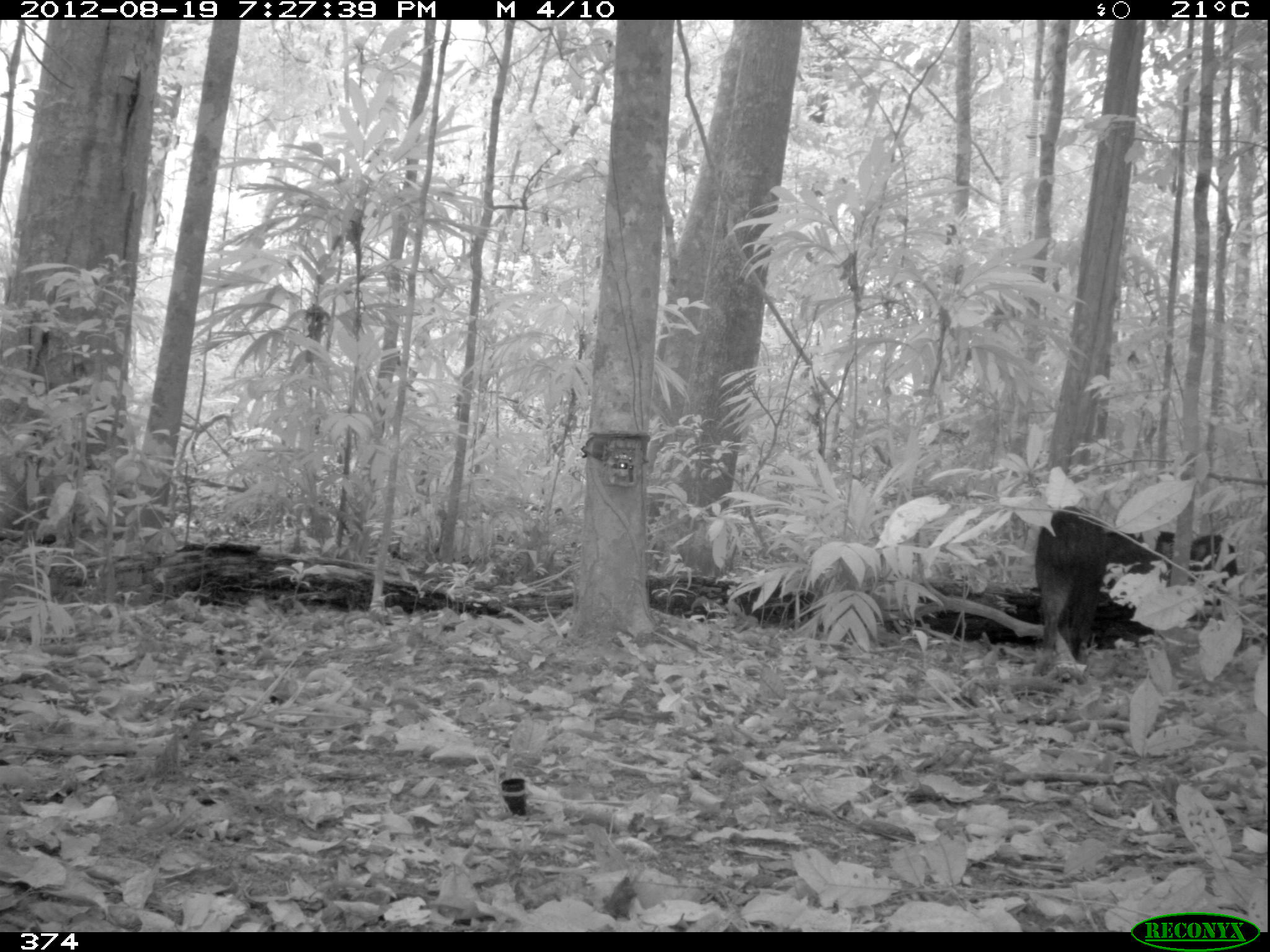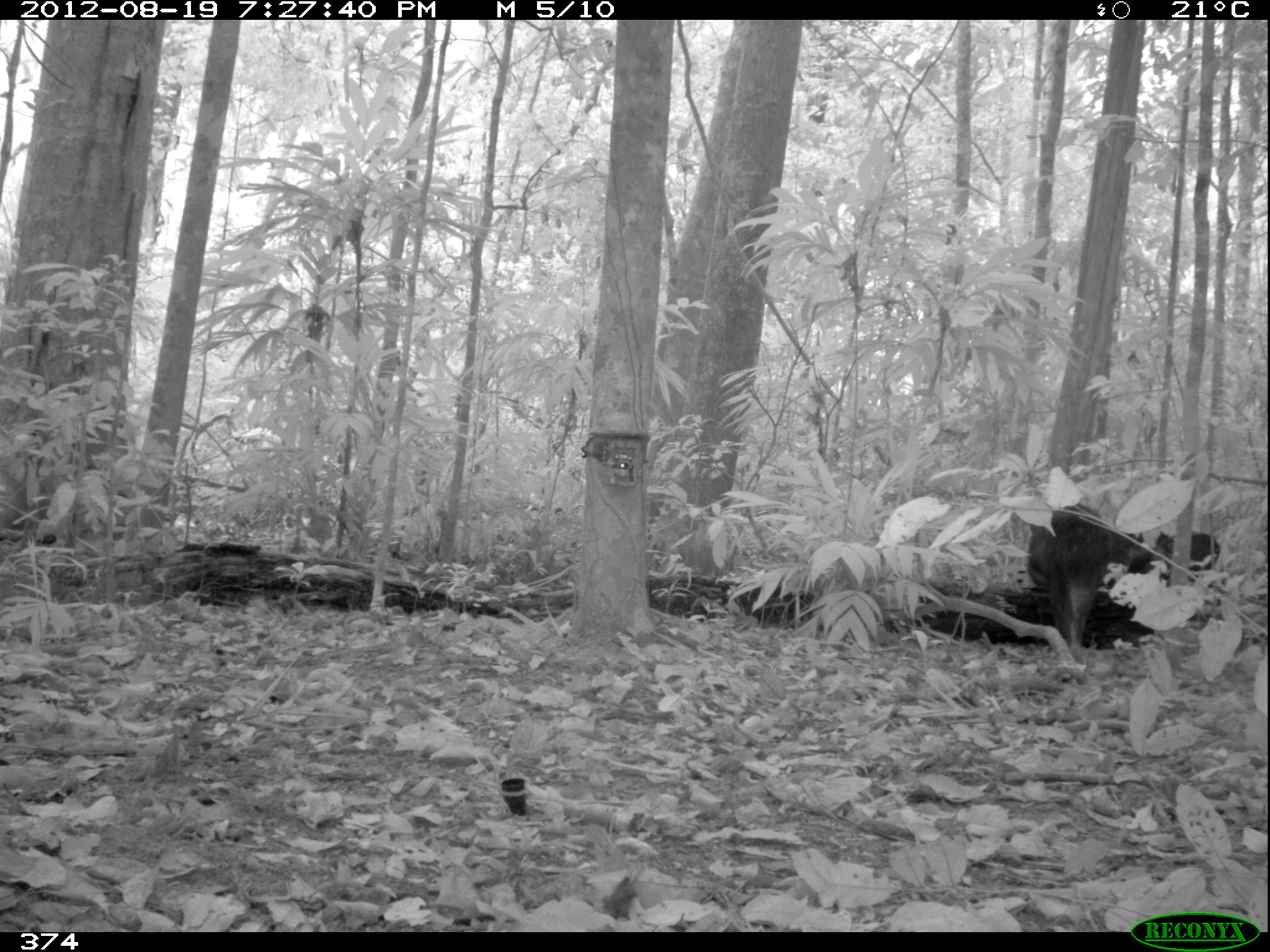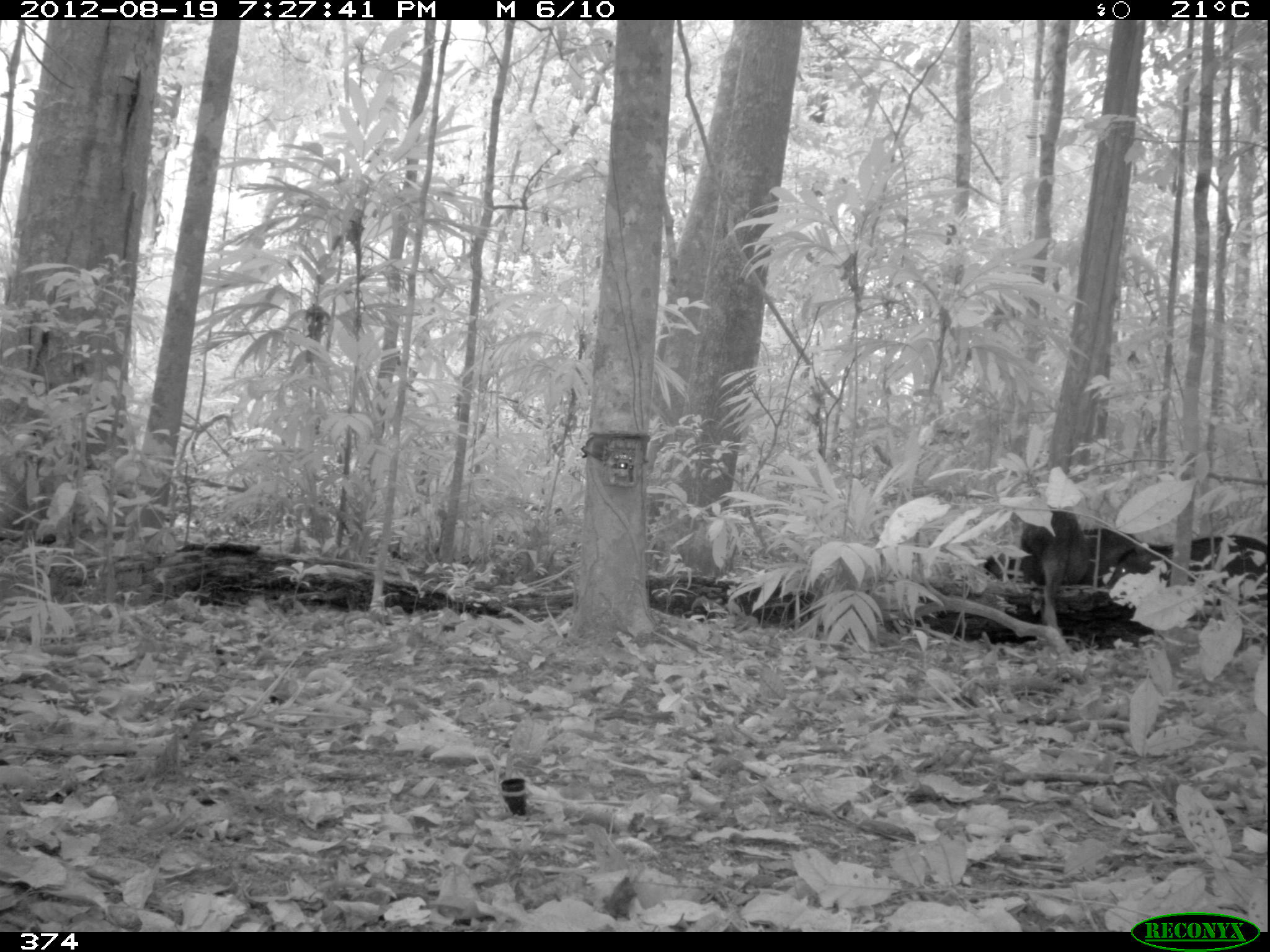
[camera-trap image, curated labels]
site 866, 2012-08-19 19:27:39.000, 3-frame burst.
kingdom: Animalia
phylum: Chordata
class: Mammalia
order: Artiodactyla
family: Tayassuidae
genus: Tayassu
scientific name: Tayassu pecari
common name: white-lipped peccary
Tayassu pecari (white-lipped peccary).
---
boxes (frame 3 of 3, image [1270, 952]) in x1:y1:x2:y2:
tayassu pecari: 1106:532:1270:606; 980:526:1137:586; 1019:505:1092:628